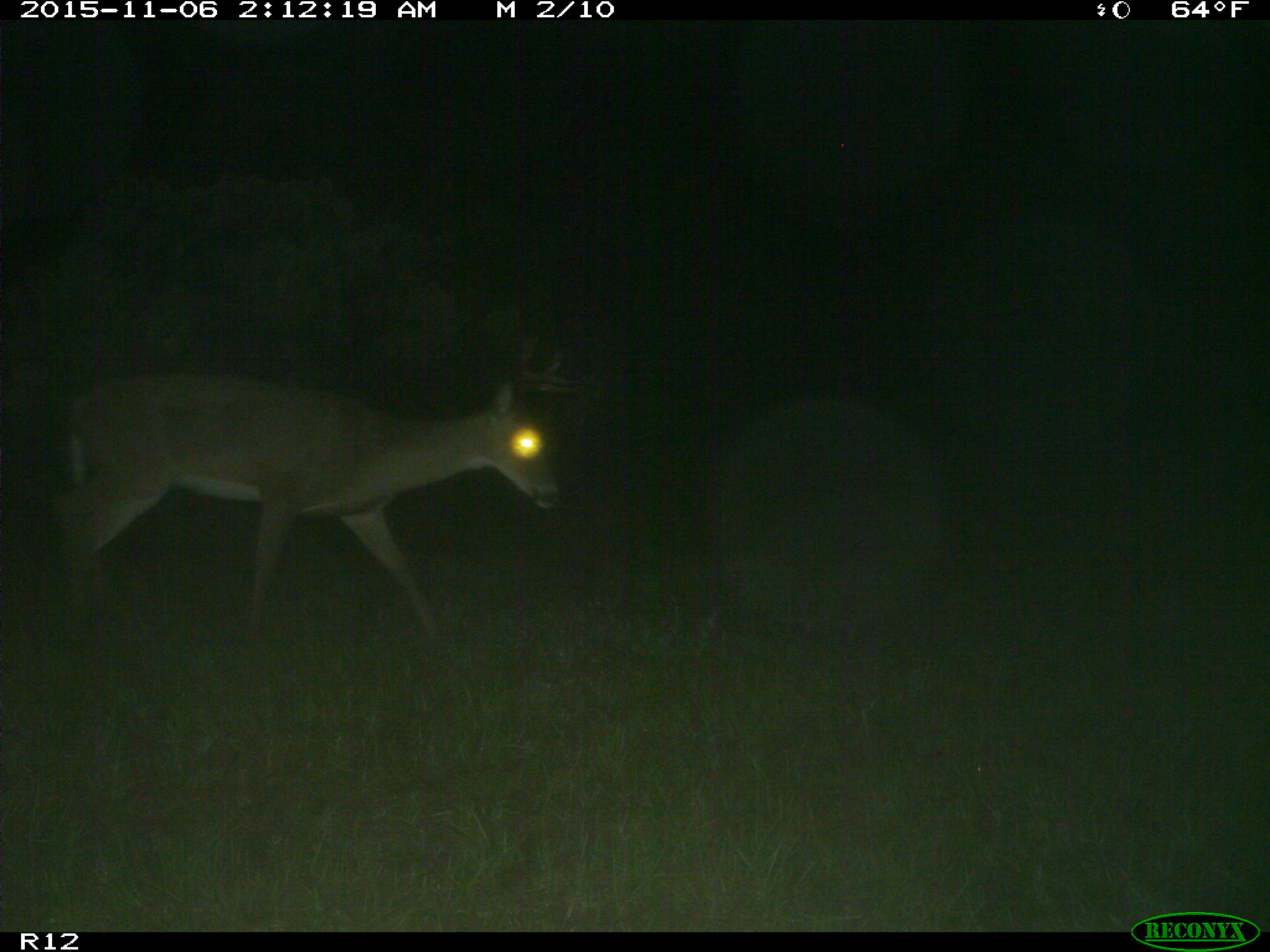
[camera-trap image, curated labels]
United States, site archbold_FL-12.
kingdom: Animalia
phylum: Chordata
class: Mammalia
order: Artiodactyla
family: Cervidae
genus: Odocoileus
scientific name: Odocoileus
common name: deer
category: unidentified deer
Unidentified deer (deer) (Odocoileus).